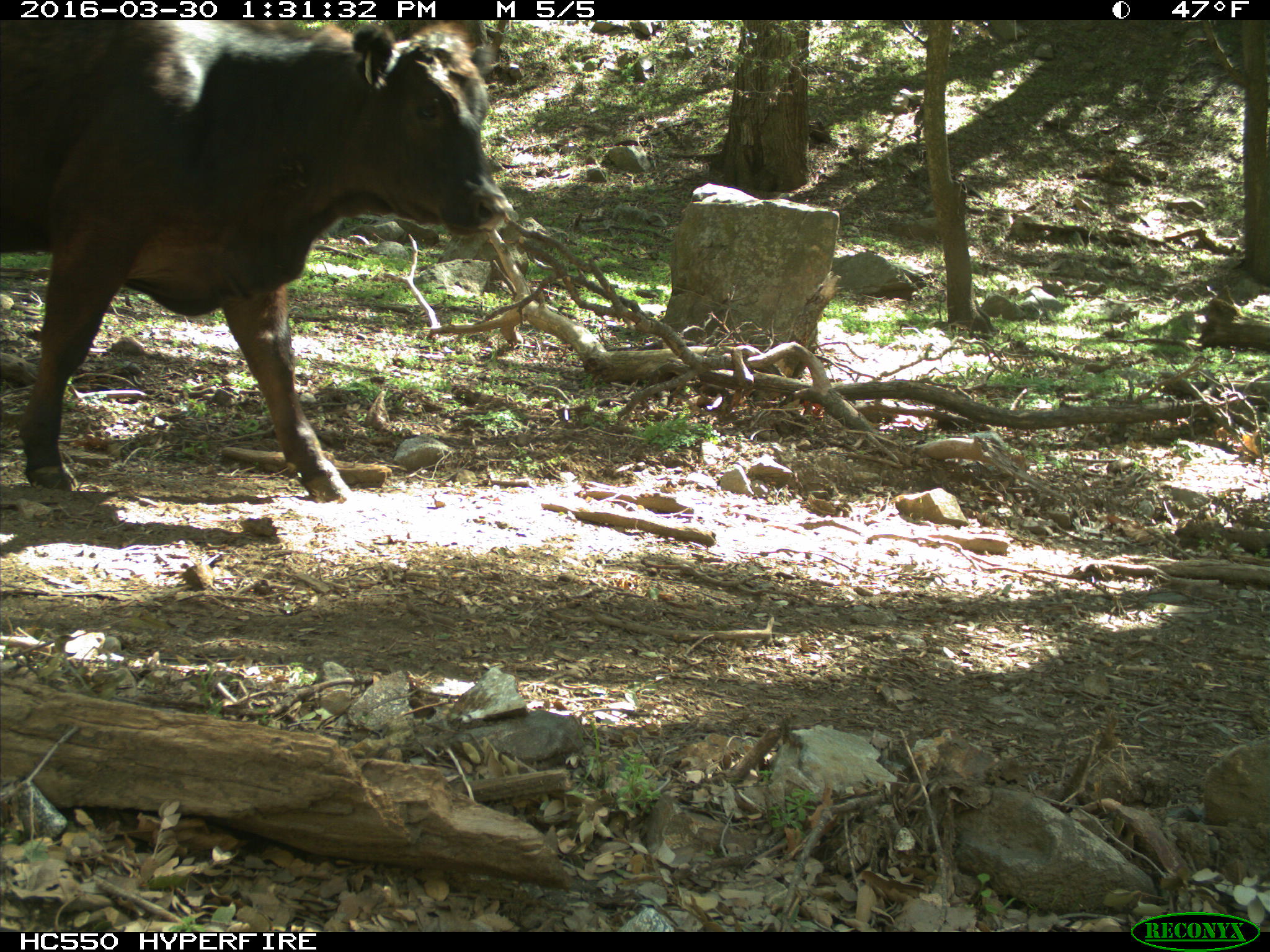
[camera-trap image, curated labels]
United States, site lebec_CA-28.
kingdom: Animalia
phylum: Chordata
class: Mammalia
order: Artiodactyla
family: Bovidae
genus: Bos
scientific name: Bos taurus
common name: domestic cow